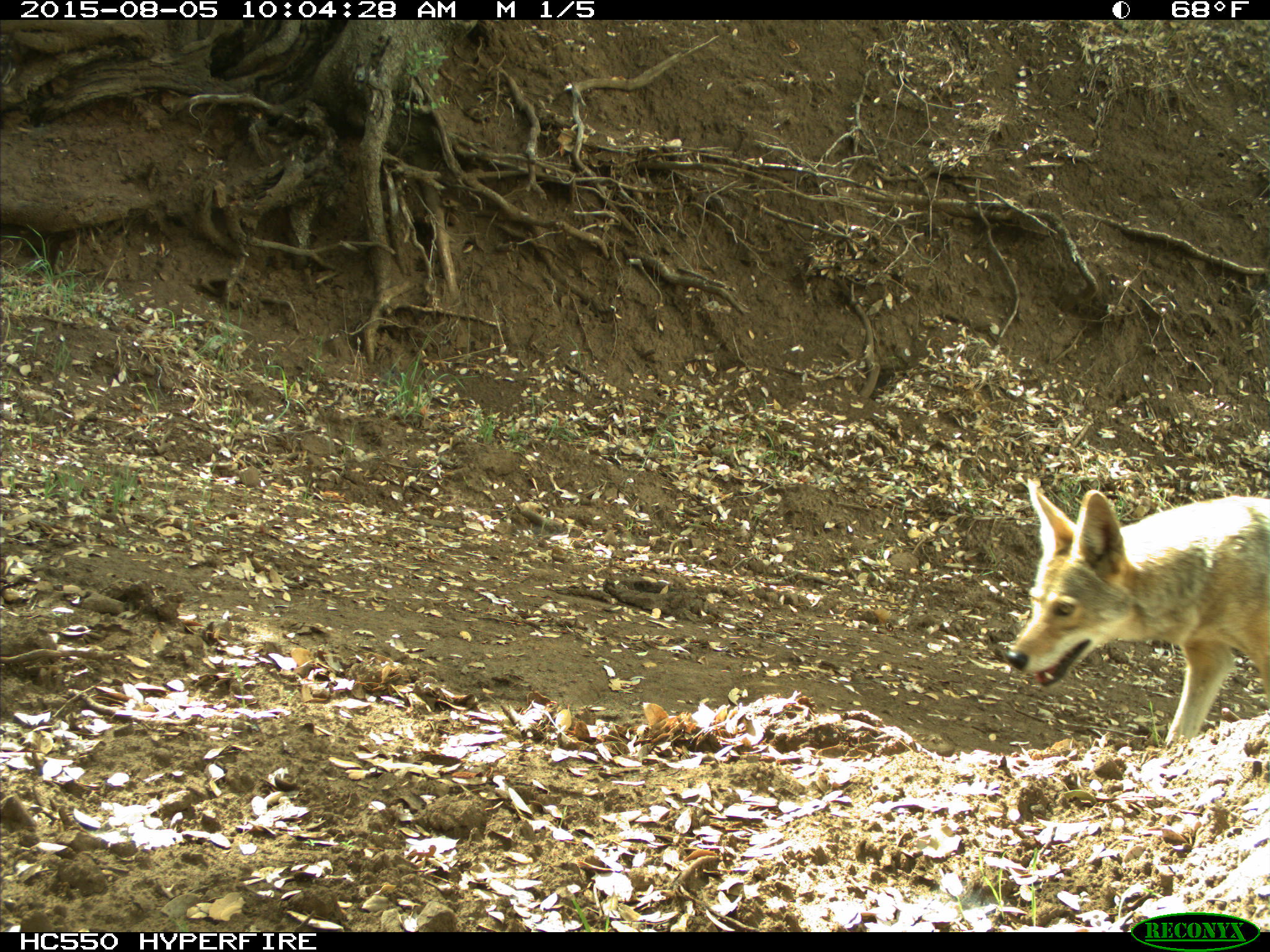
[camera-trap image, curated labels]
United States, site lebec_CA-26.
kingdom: Animalia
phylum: Chordata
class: Mammalia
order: Carnivora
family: Canidae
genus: Canis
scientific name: Canis latrans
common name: coyote